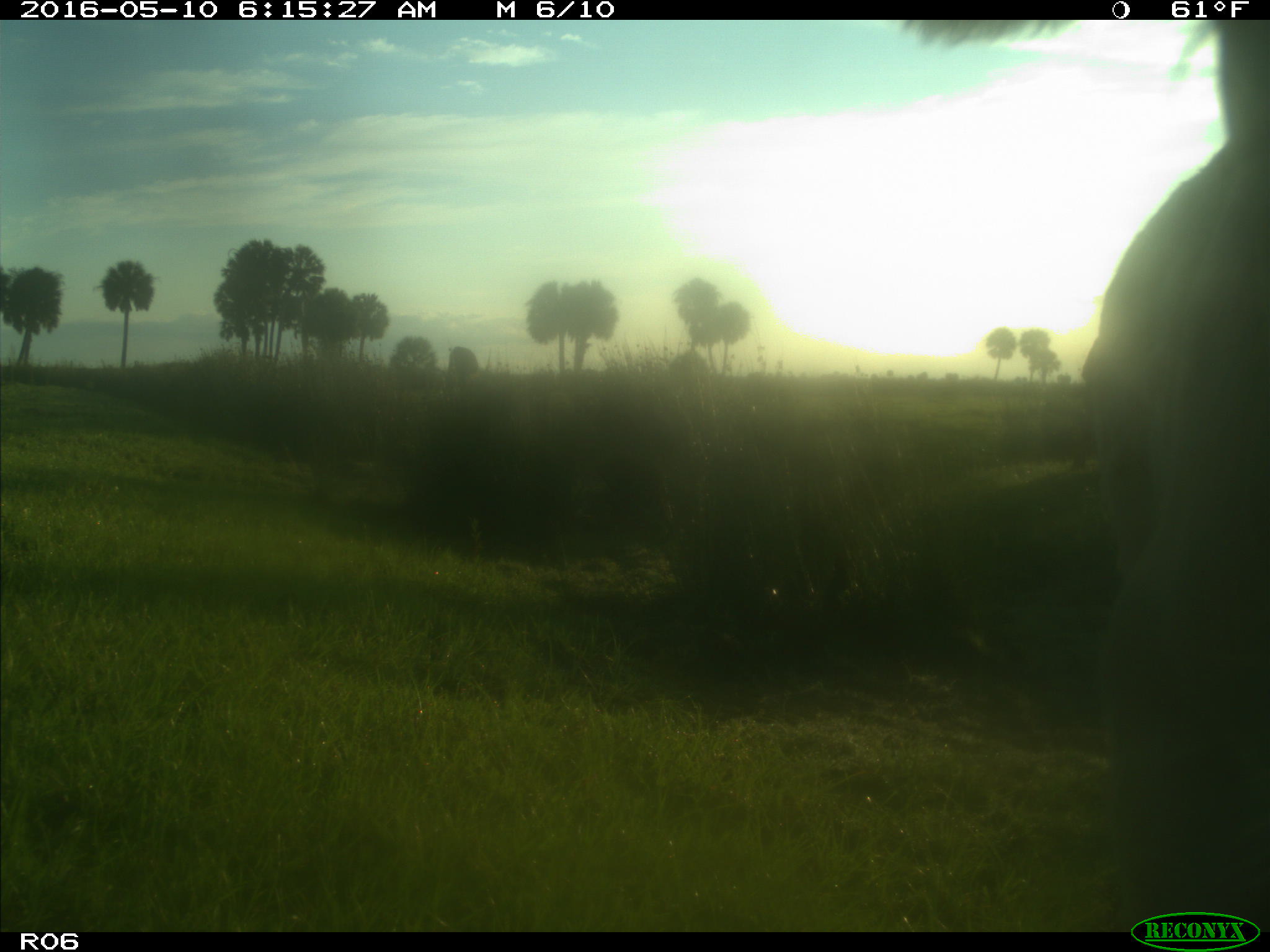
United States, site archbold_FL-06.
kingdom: Animalia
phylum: Chordata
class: Mammalia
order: Artiodactyla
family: Bovidae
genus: Bos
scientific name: Bos taurus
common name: domestic cow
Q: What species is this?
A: Bos taurus (domestic cow).